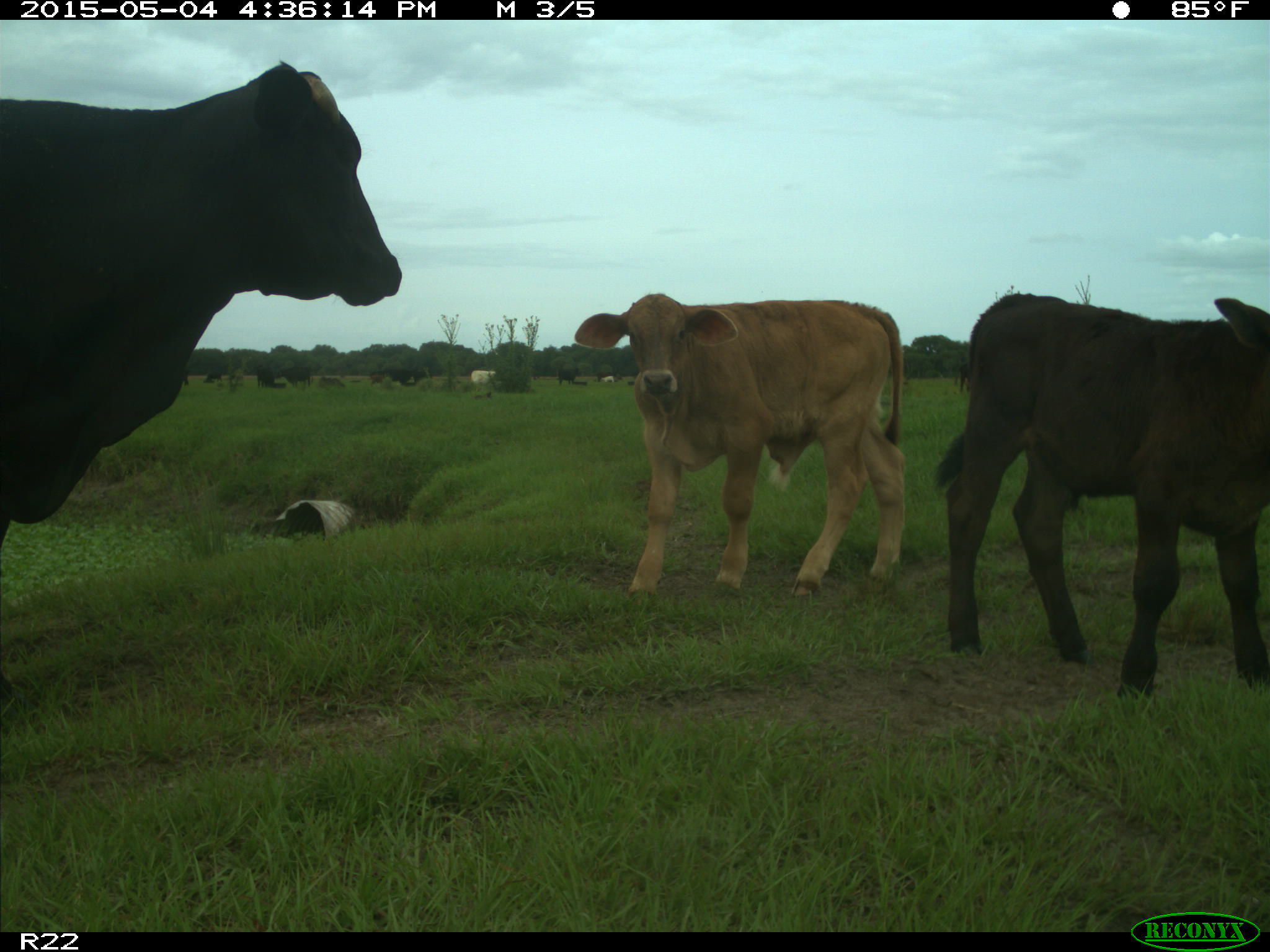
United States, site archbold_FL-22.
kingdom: Animalia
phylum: Chordata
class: Mammalia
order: Artiodactyla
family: Bovidae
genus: Bos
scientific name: Bos taurus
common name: domestic cow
Bos taurus (domestic cow).